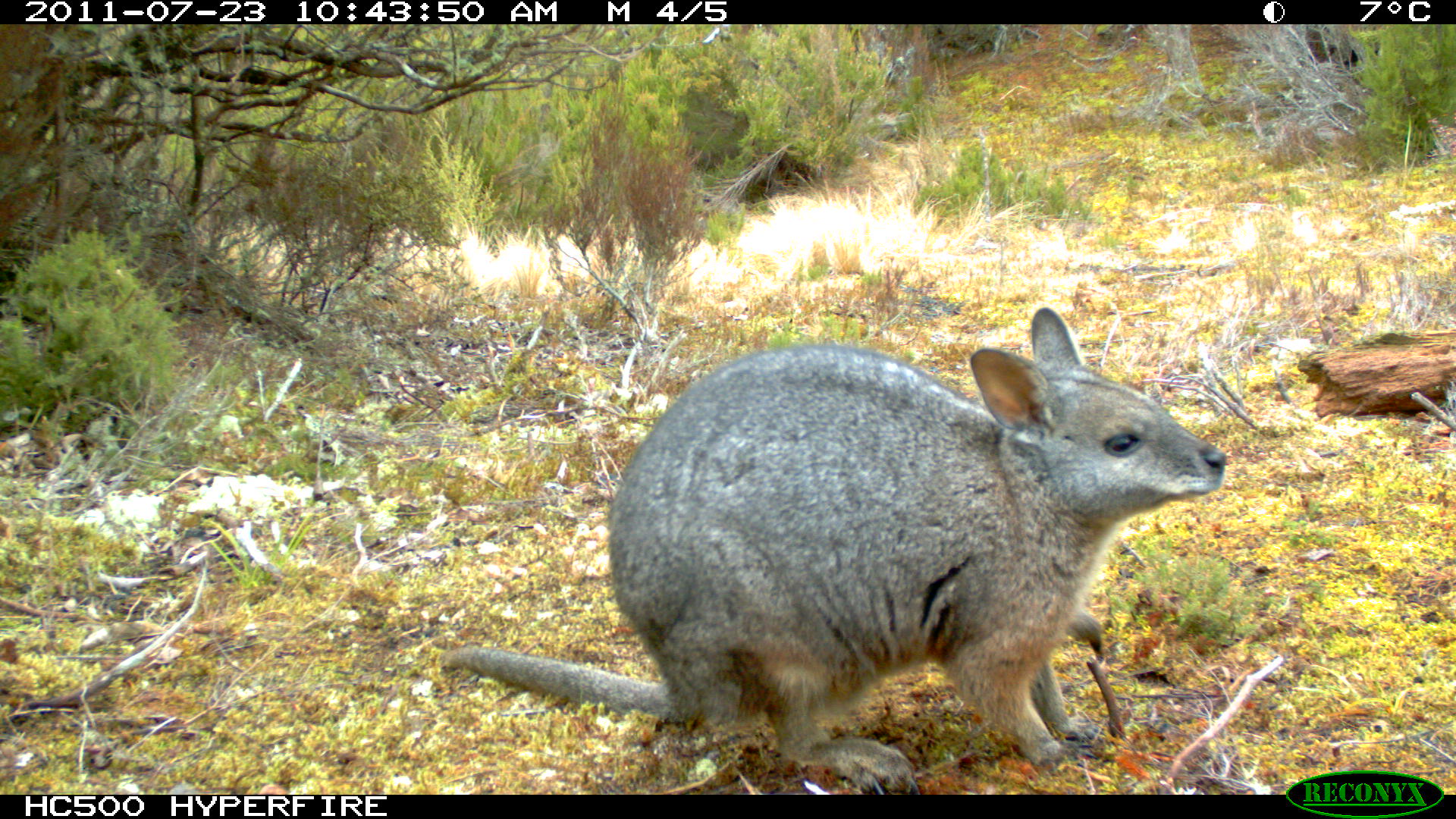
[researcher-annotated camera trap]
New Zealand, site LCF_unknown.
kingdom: Animalia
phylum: Chordata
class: Mammalia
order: Diprotodontia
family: Macropodidae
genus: Notamacropus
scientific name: Notamacropus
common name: wallaby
Wallaby (Notamacropus).